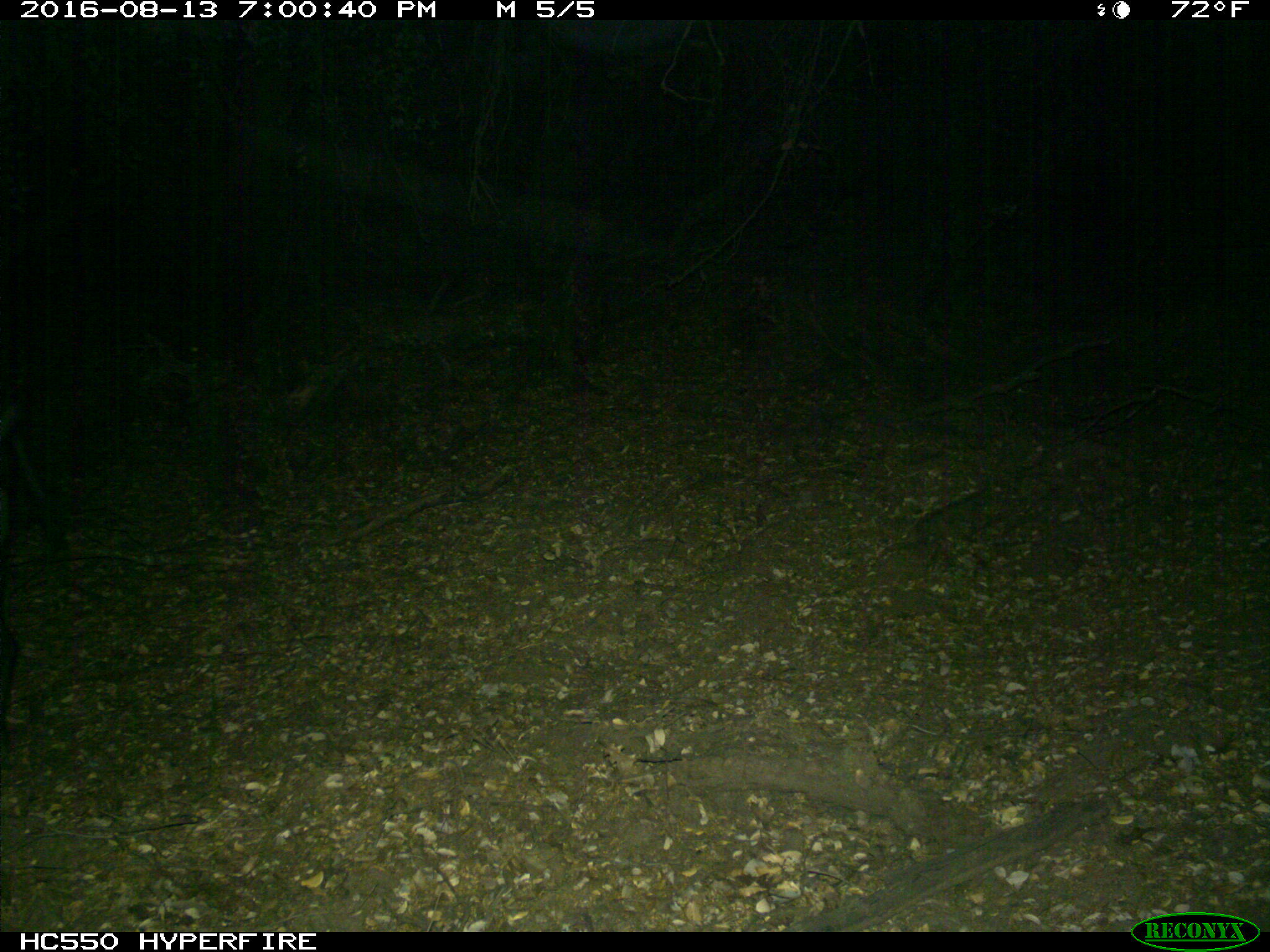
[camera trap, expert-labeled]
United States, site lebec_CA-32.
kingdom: Animalia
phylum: Chordata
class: Mammalia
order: Artiodactyla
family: Suidae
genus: Sus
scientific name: Sus scrofa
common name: wild boar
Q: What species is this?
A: Sus scrofa (wild boar).